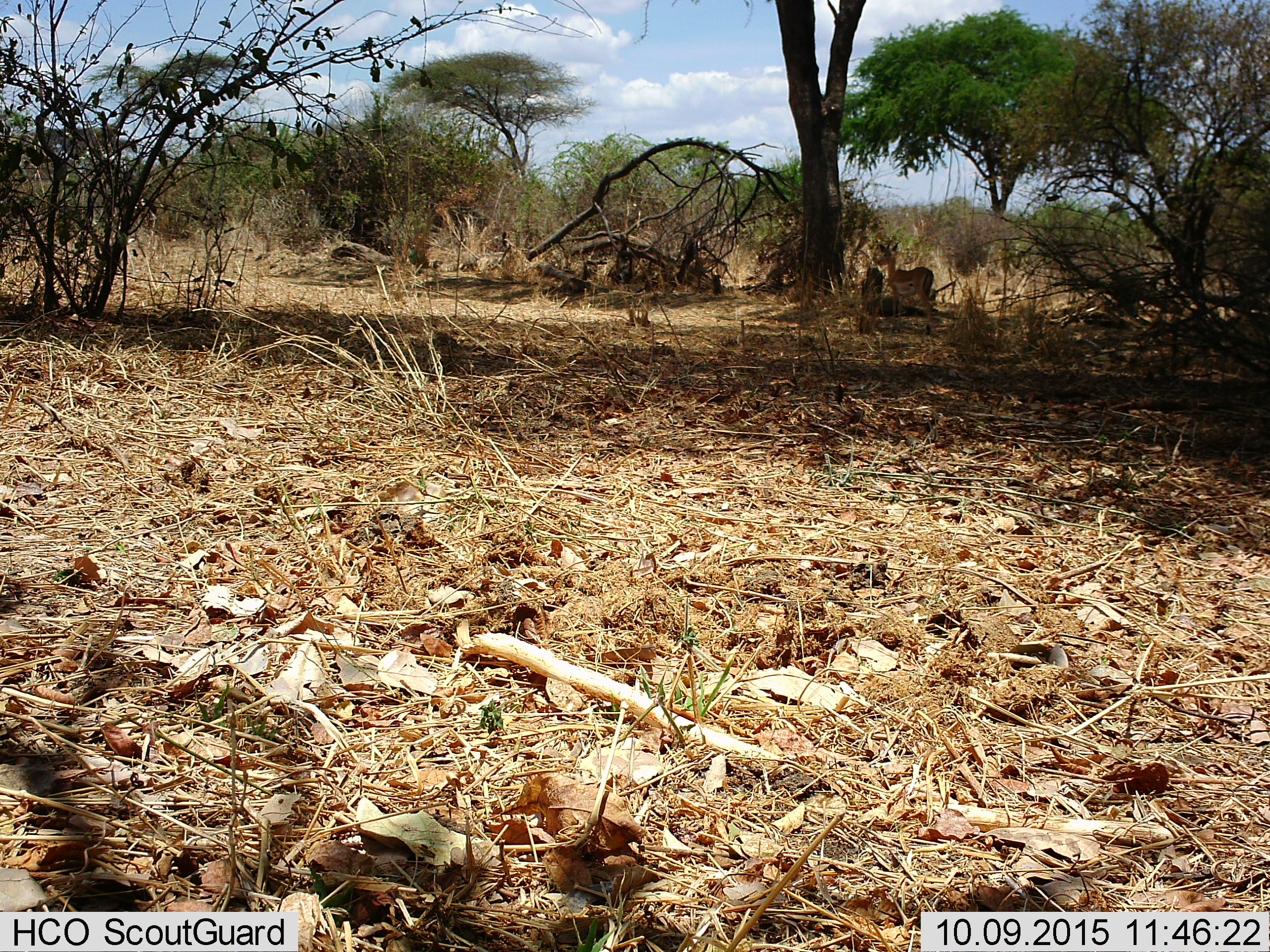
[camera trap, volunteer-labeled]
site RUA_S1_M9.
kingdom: Animalia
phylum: Chordata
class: Mammalia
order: Artiodactyla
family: Bovidae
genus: Aepyceros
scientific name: Aepyceros melampus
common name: impala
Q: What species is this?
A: Impala (Aepyceros melampus).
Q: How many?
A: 1.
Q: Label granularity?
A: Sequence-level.